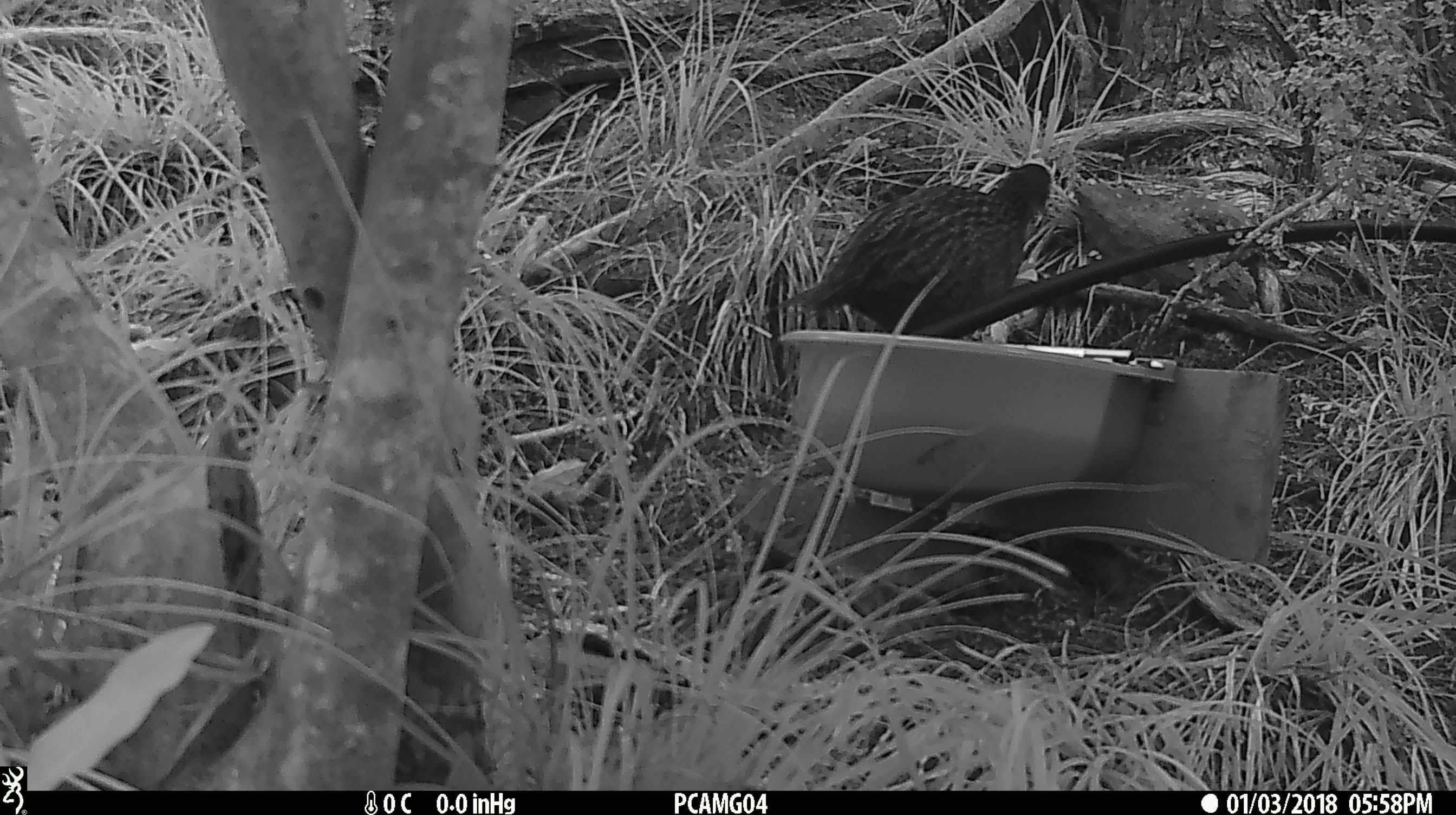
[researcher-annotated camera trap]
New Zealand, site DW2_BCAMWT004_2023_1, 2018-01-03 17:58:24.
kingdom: Animalia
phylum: Chordata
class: Aves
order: Gruiformes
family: Rallidae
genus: Gallirallus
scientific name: Gallirallus australis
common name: weka